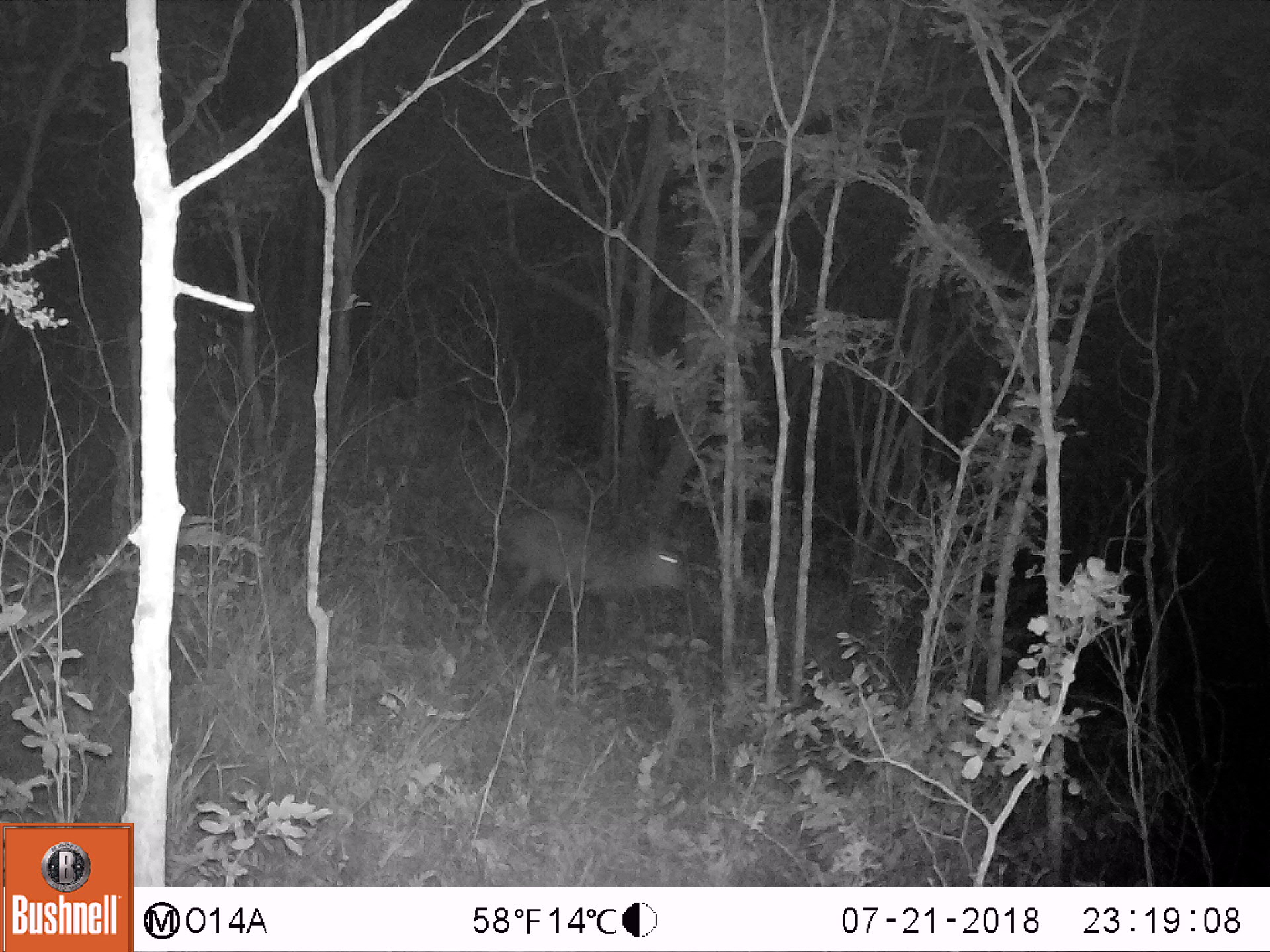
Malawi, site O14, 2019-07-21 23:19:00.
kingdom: Animalia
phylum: Chordata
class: Mammalia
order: Artiodactyla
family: Bovidae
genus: Kobus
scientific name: Kobus ellipsiprymnus ellipsiprymnus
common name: common waterbuck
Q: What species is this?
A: Common waterbuck (Kobus ellipsiprymnus ellipsiprymnus).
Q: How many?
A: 1.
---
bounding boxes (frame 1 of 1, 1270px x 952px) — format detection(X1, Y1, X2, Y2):
common waterbuck: detection(502, 486, 685, 653)